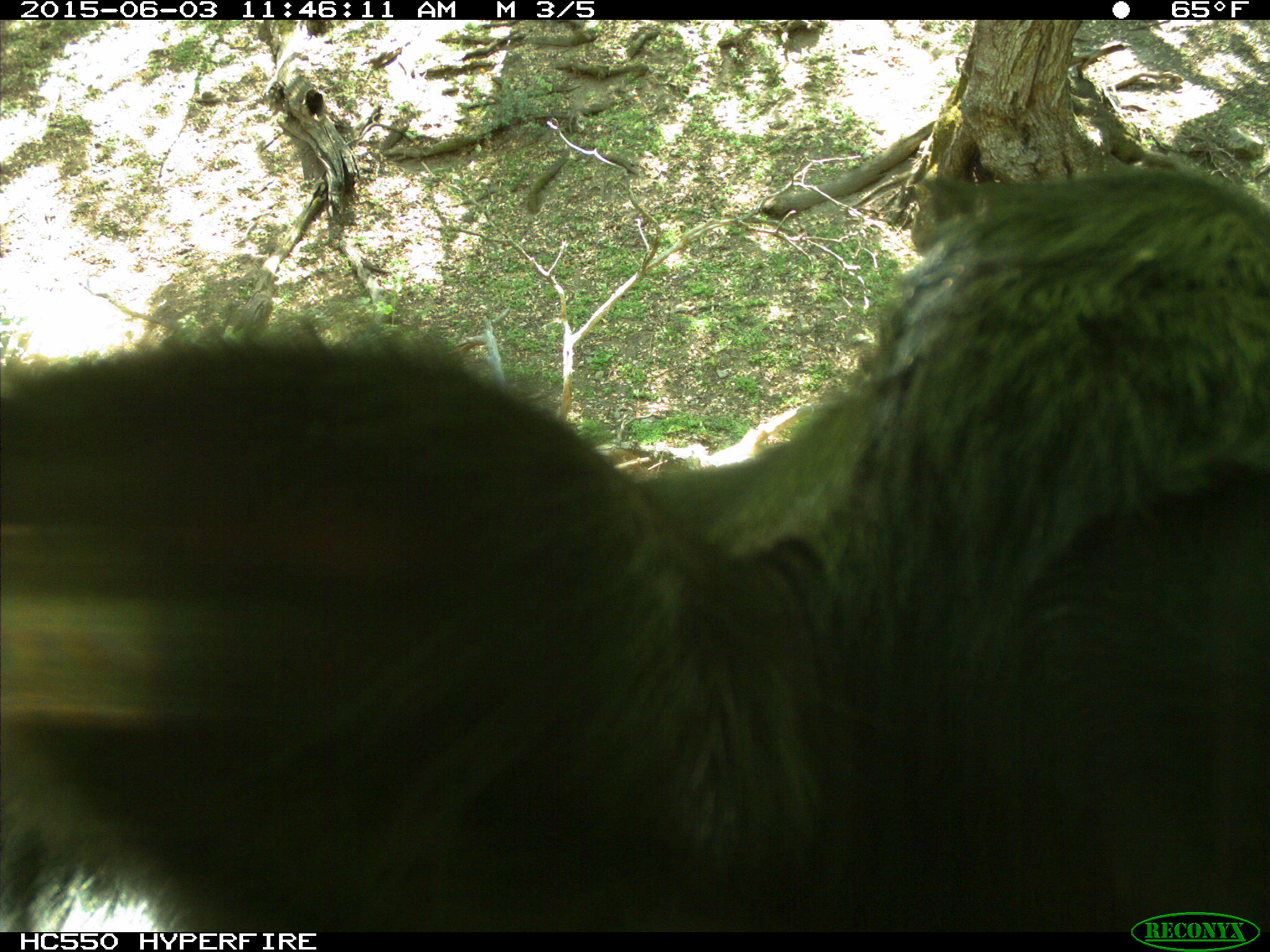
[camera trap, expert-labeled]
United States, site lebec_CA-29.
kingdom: Animalia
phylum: Chordata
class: Mammalia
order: Artiodactyla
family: Bovidae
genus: Bos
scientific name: Bos taurus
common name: domestic cow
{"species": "Bos taurus (domestic cow)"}